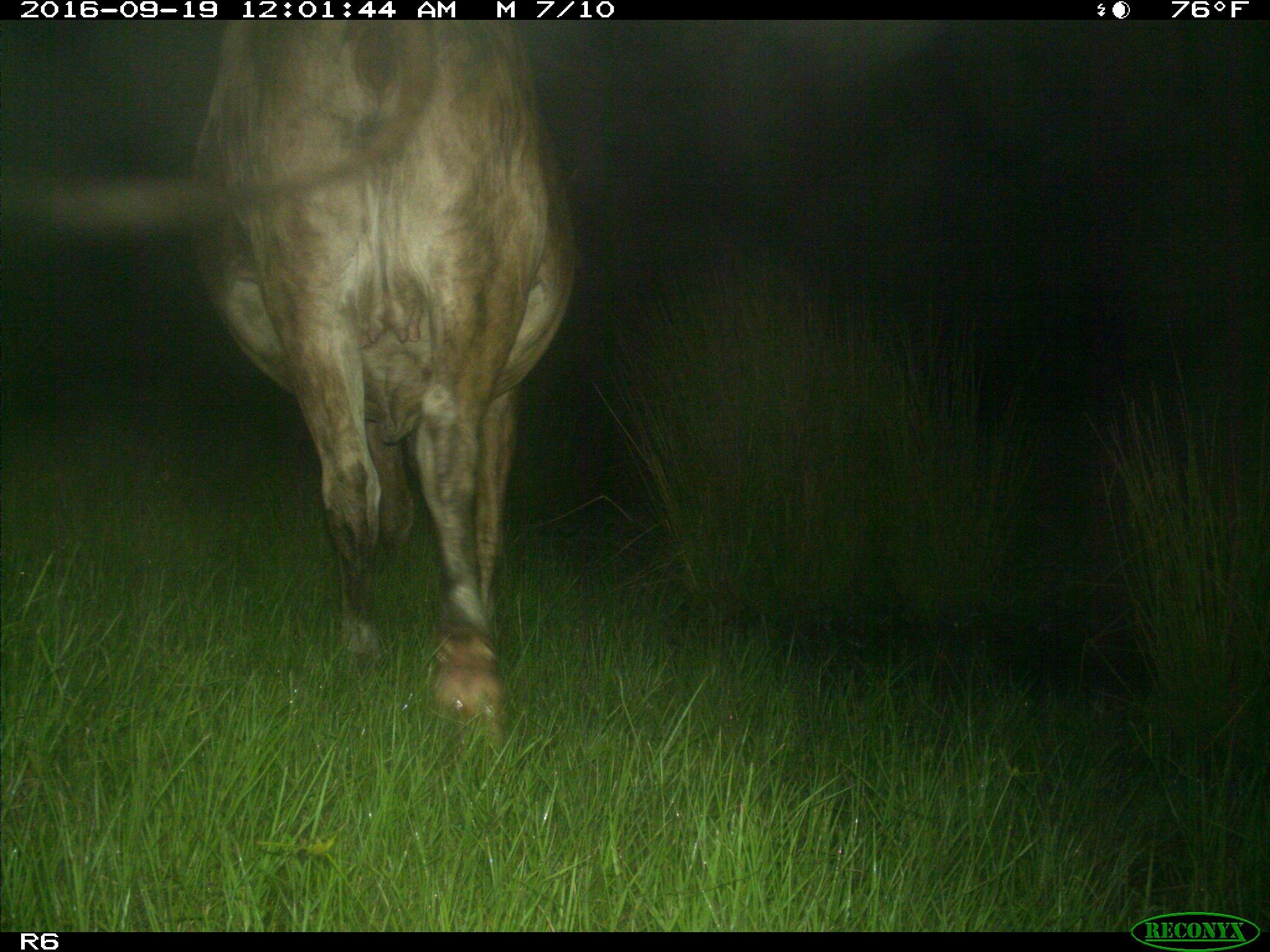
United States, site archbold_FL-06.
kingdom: Animalia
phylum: Chordata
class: Mammalia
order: Artiodactyla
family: Bovidae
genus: Bos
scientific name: Bos taurus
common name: domestic cow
Bos taurus (domestic cow).